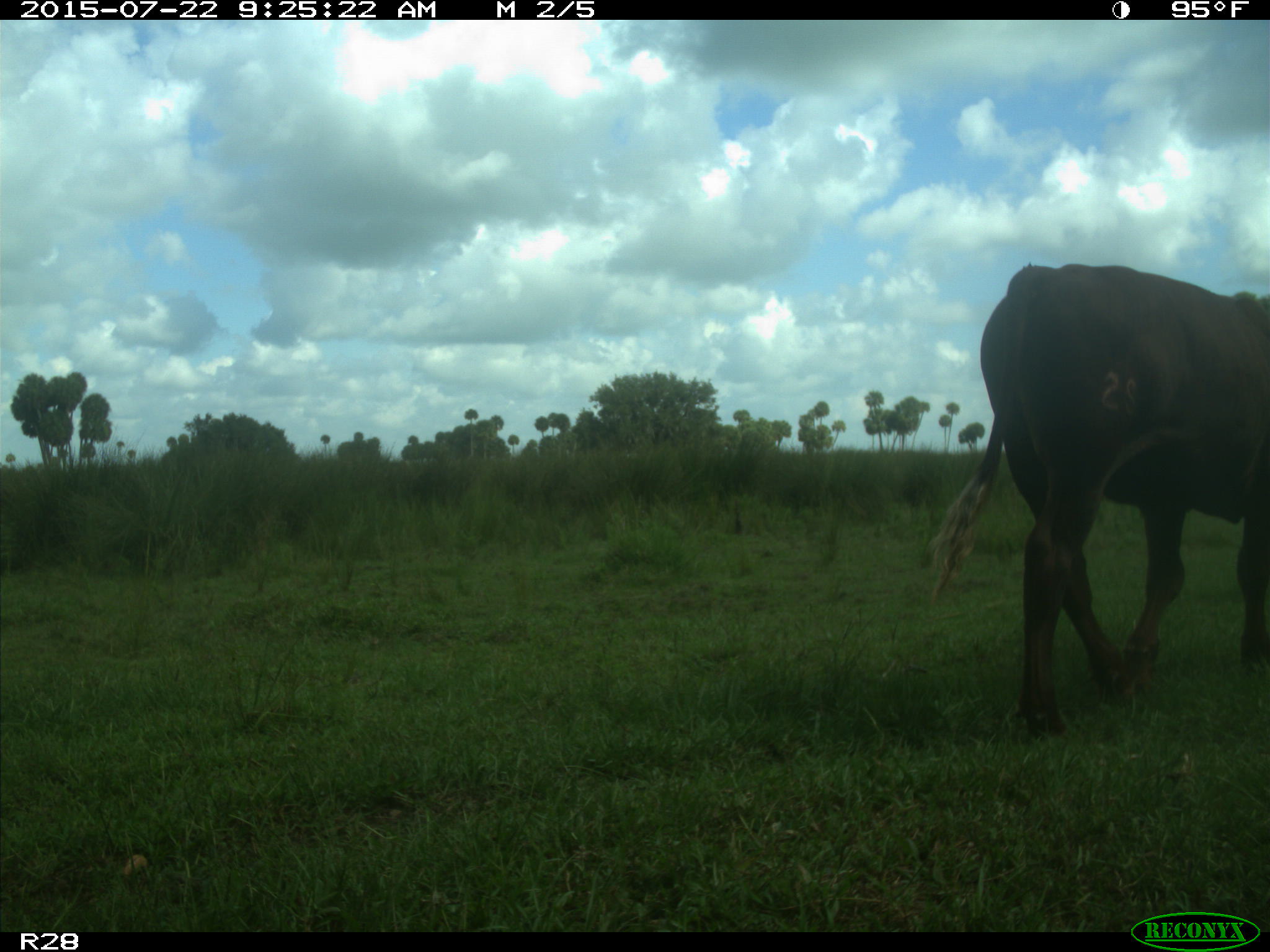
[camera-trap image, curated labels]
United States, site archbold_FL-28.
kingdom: Animalia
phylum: Chordata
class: Mammalia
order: Artiodactyla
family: Bovidae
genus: Bos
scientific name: Bos taurus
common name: domestic cow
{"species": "Bos taurus (domestic cow)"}